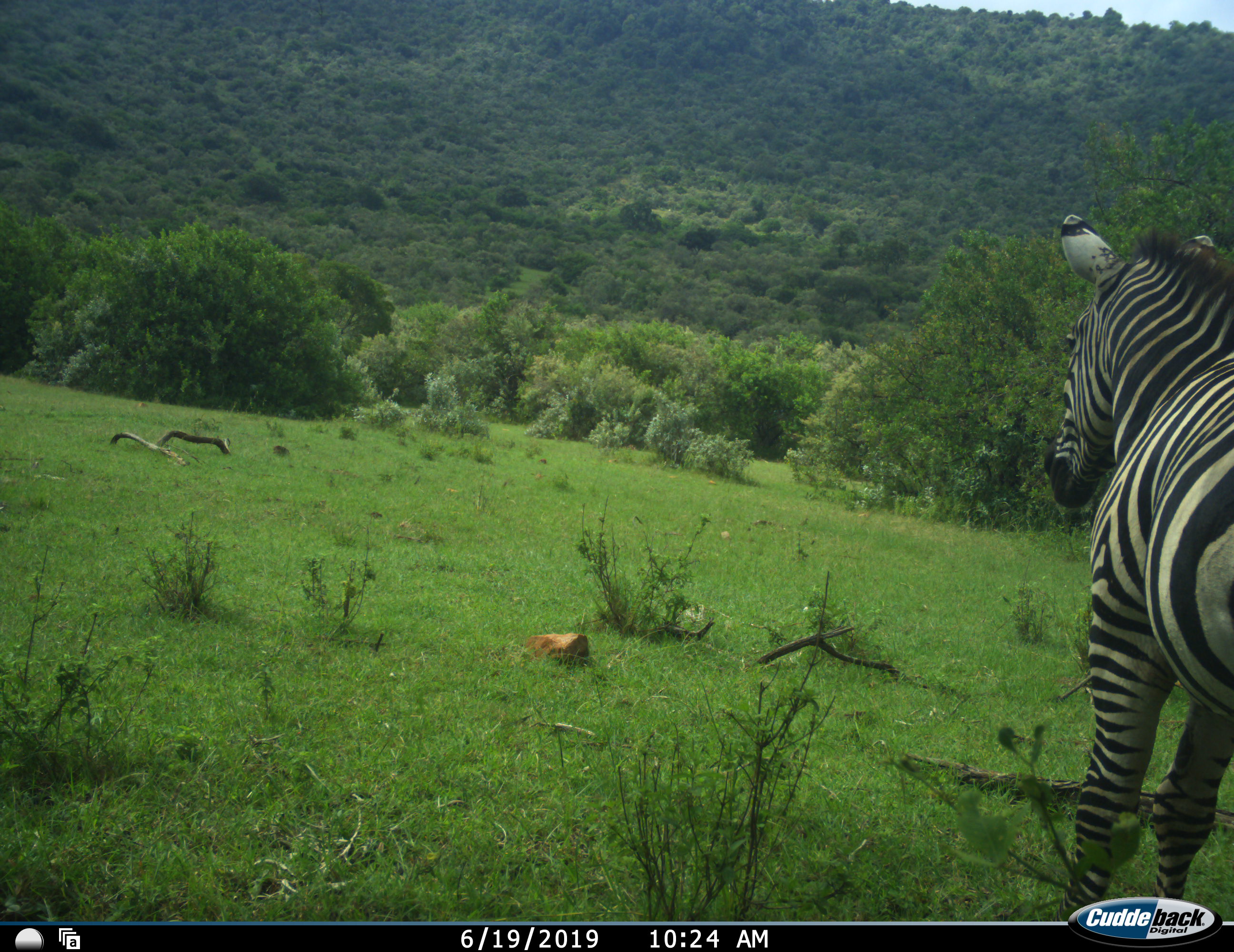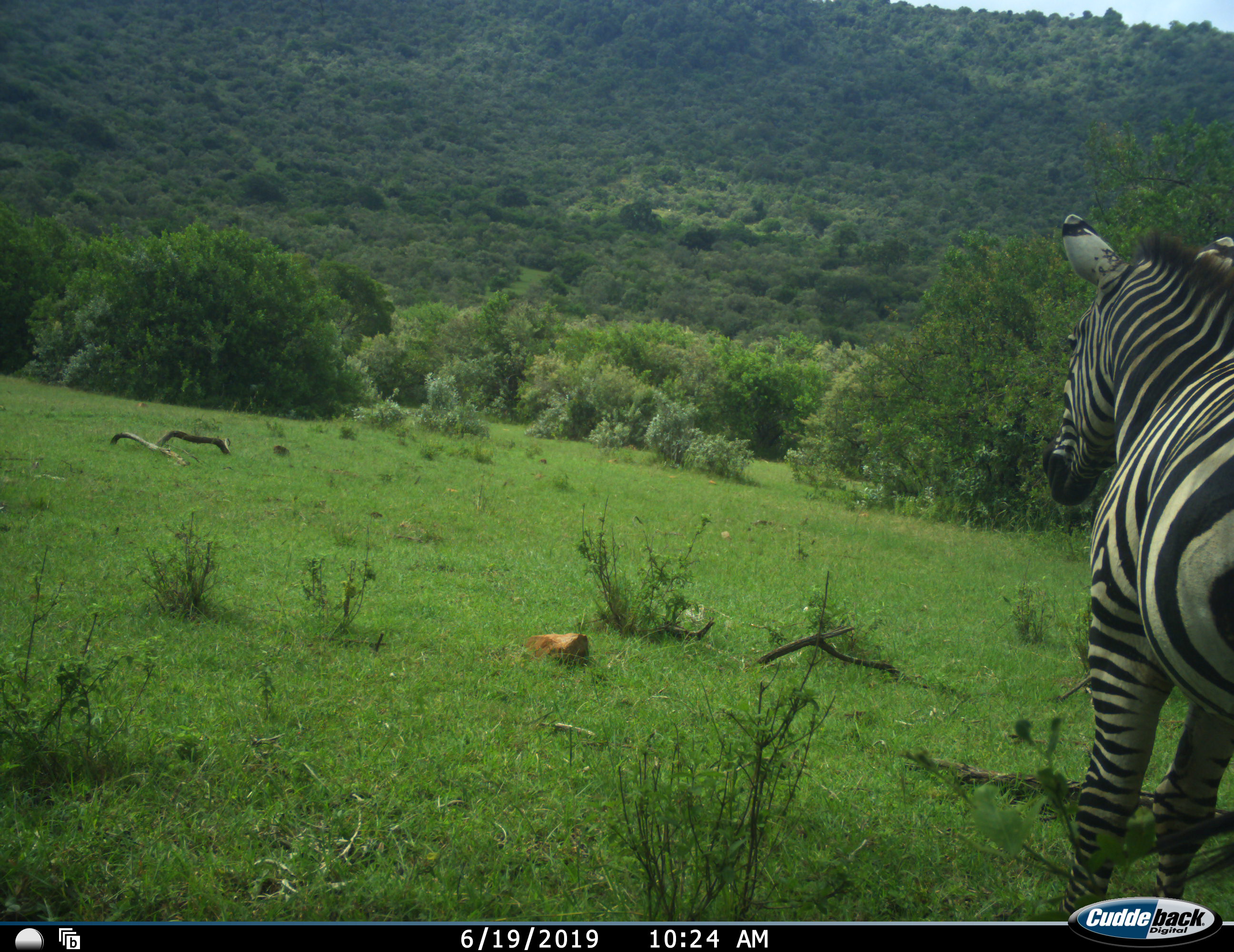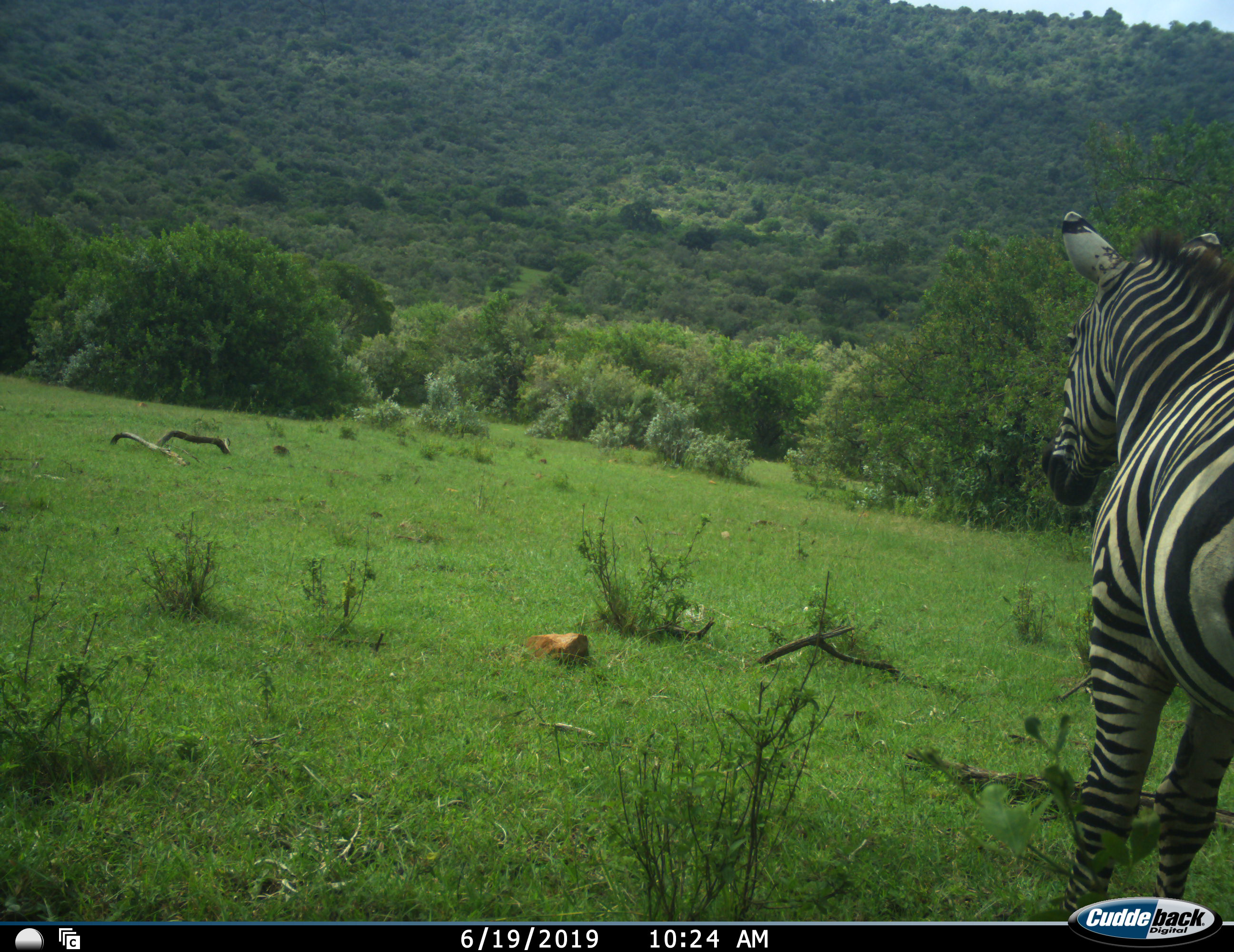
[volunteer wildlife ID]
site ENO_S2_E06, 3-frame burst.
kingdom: Animalia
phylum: Chordata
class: Mammalia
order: Perissodactyla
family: Equidae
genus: Equus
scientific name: Equus quagga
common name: plains zebra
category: zebraplains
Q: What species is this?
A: Zebraplains (plains zebra) (Equus quagga).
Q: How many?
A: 1.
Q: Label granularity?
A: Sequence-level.